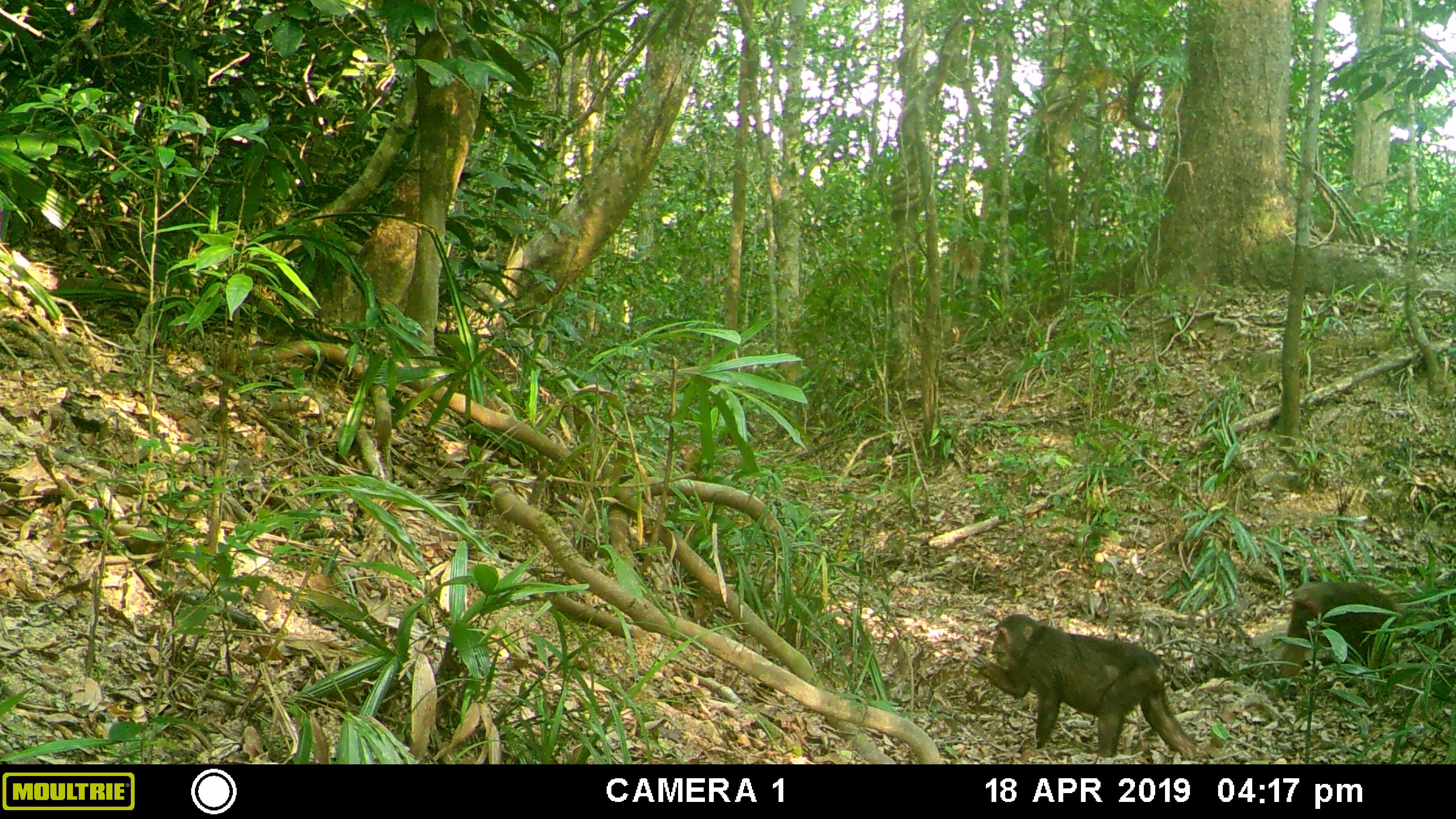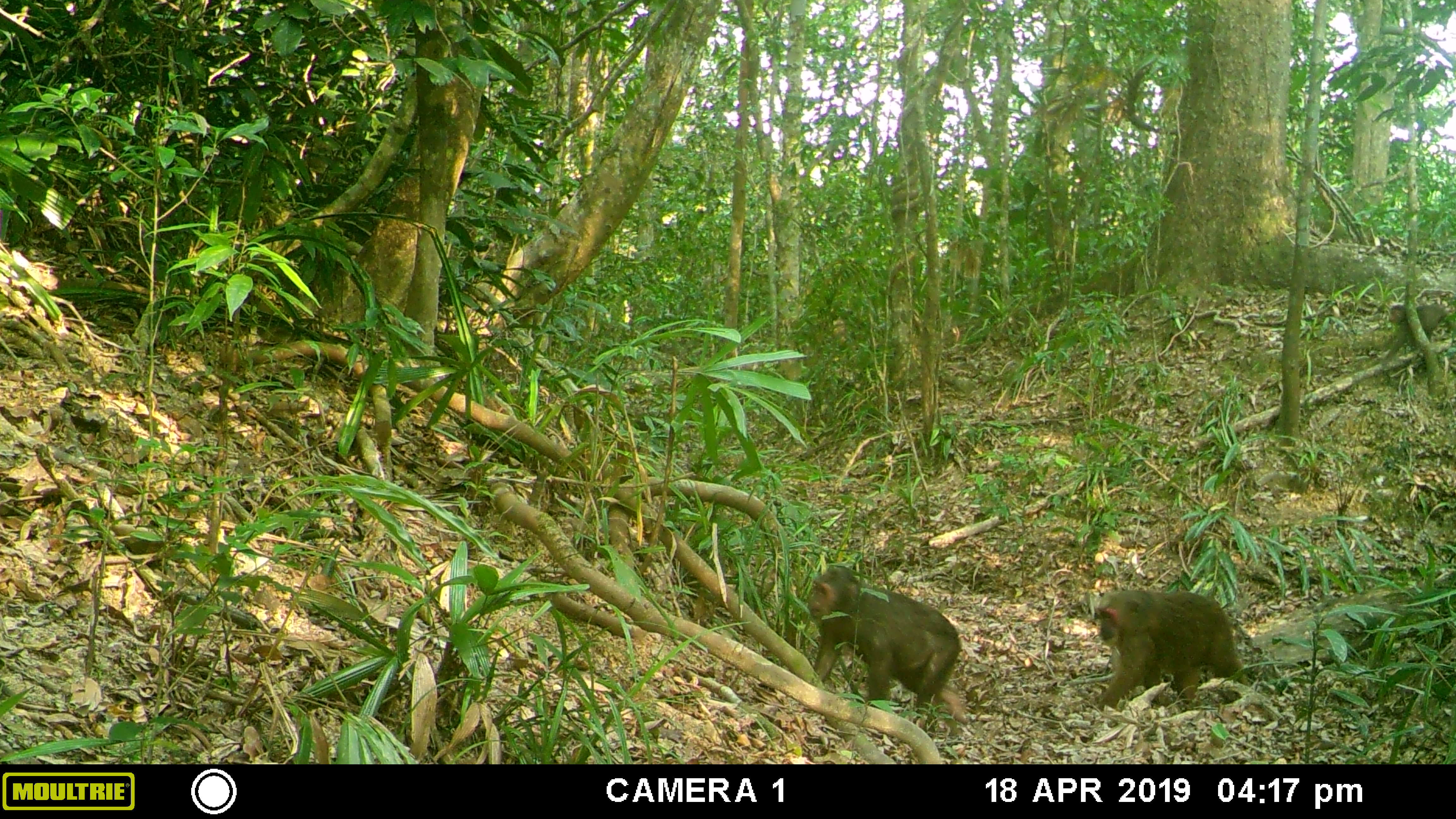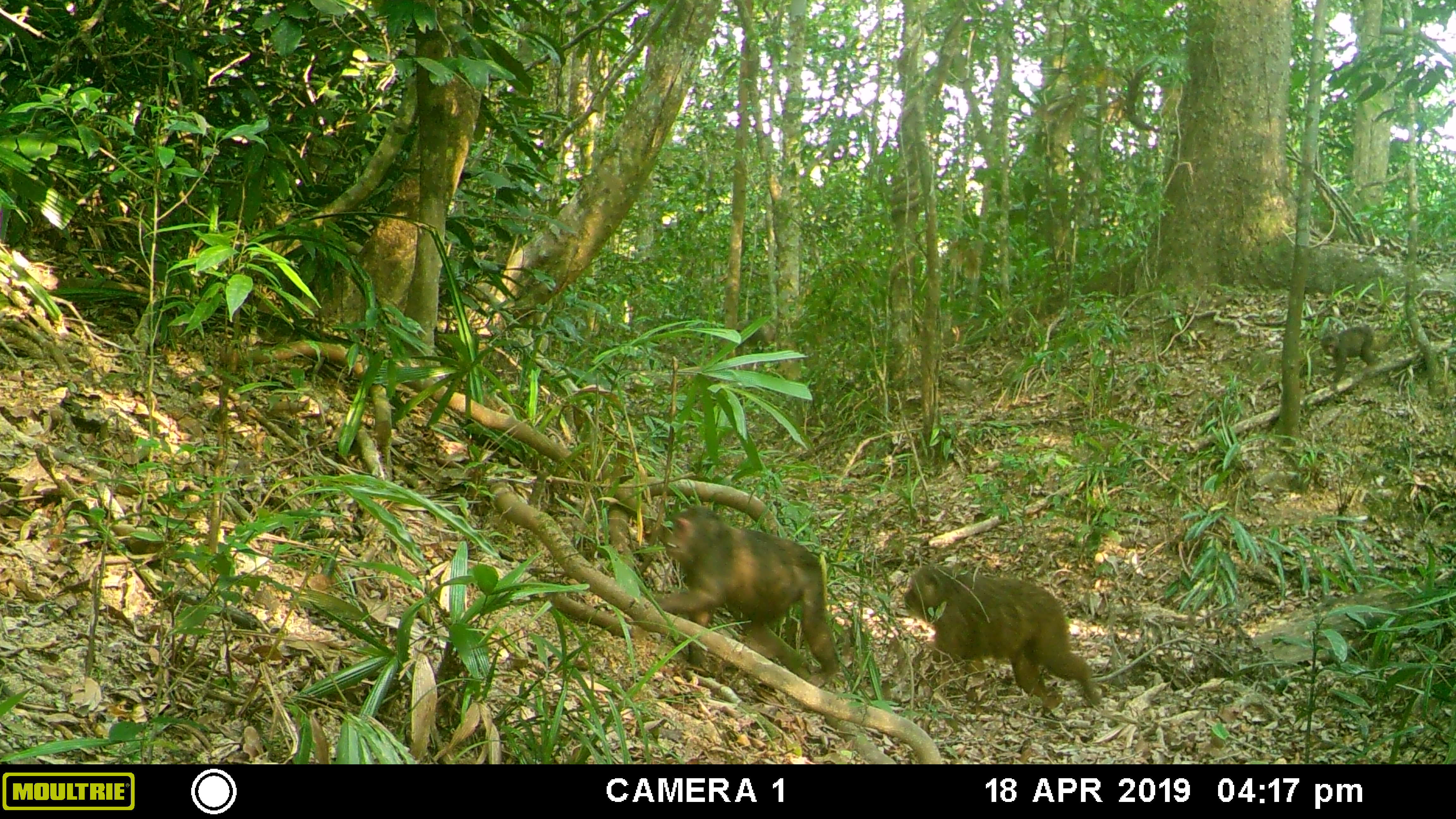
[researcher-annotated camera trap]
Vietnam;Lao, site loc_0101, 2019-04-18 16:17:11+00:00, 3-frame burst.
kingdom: Animalia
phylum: Chordata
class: Mammalia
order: Primates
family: Cercopithecidae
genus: Macaca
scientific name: Macaca arctoides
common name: stump-tailed macaque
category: stump tailed macaque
Stump tailed macaque (stump-tailed macaque) (Macaca arctoides). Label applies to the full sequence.